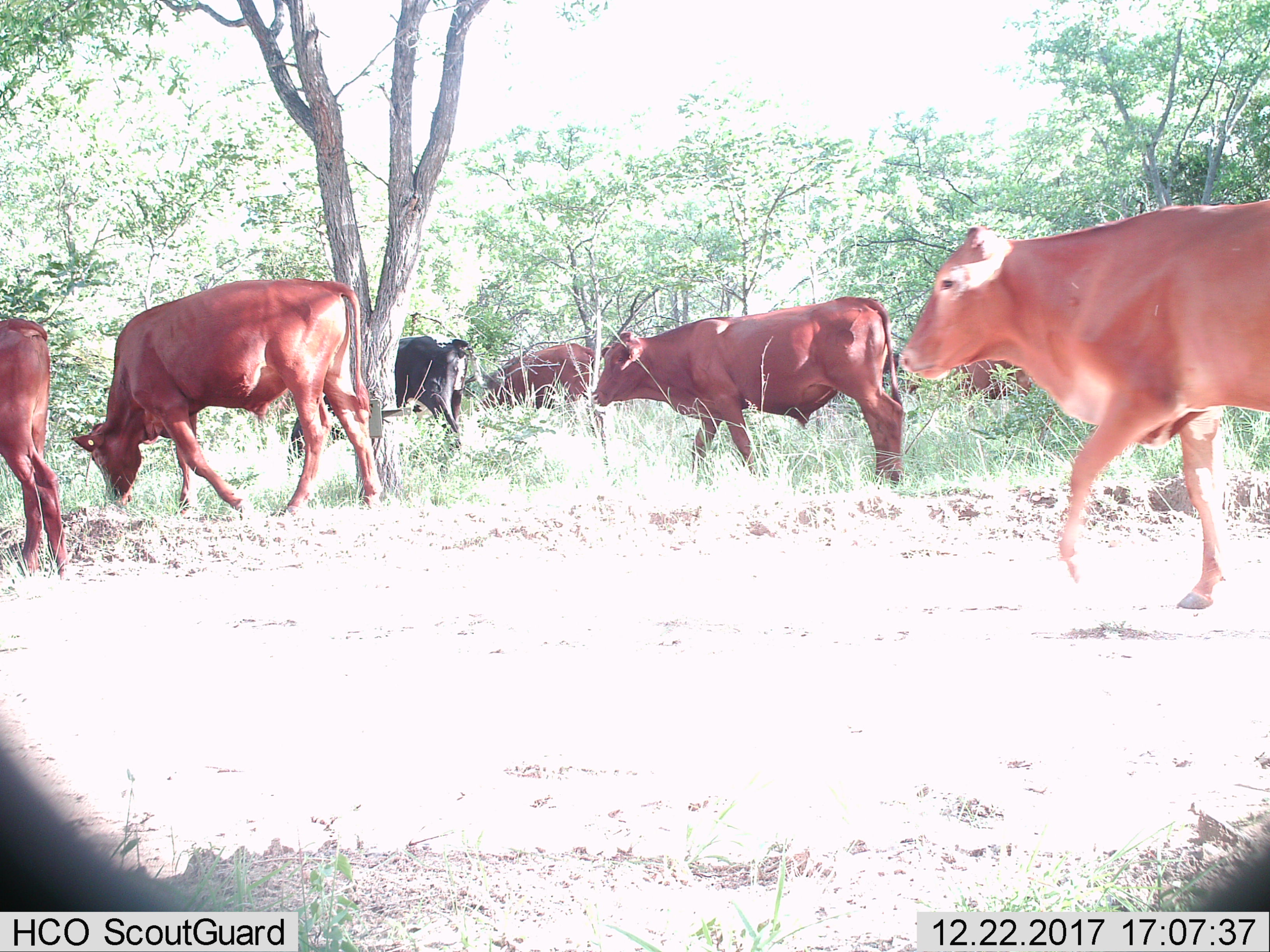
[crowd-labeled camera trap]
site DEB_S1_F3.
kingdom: Animalia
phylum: Chordata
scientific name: Vertebrata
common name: domestic animal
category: domesticanimal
Domesticanimal (domestic animal) (Vertebrata), count 6. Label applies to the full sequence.